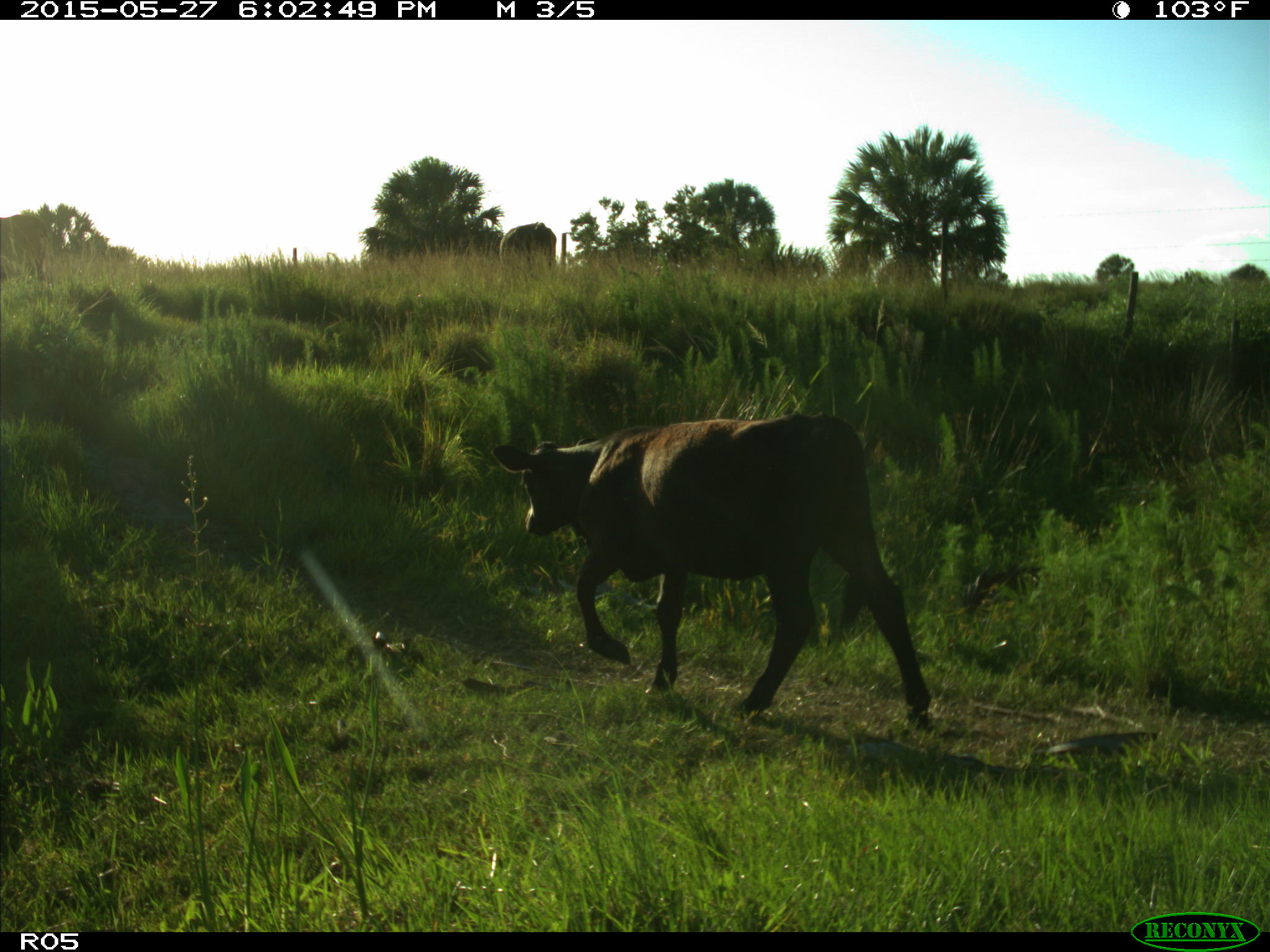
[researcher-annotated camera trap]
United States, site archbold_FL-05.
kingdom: Animalia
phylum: Chordata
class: Mammalia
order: Artiodactyla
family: Bovidae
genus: Bos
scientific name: Bos taurus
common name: domestic cow